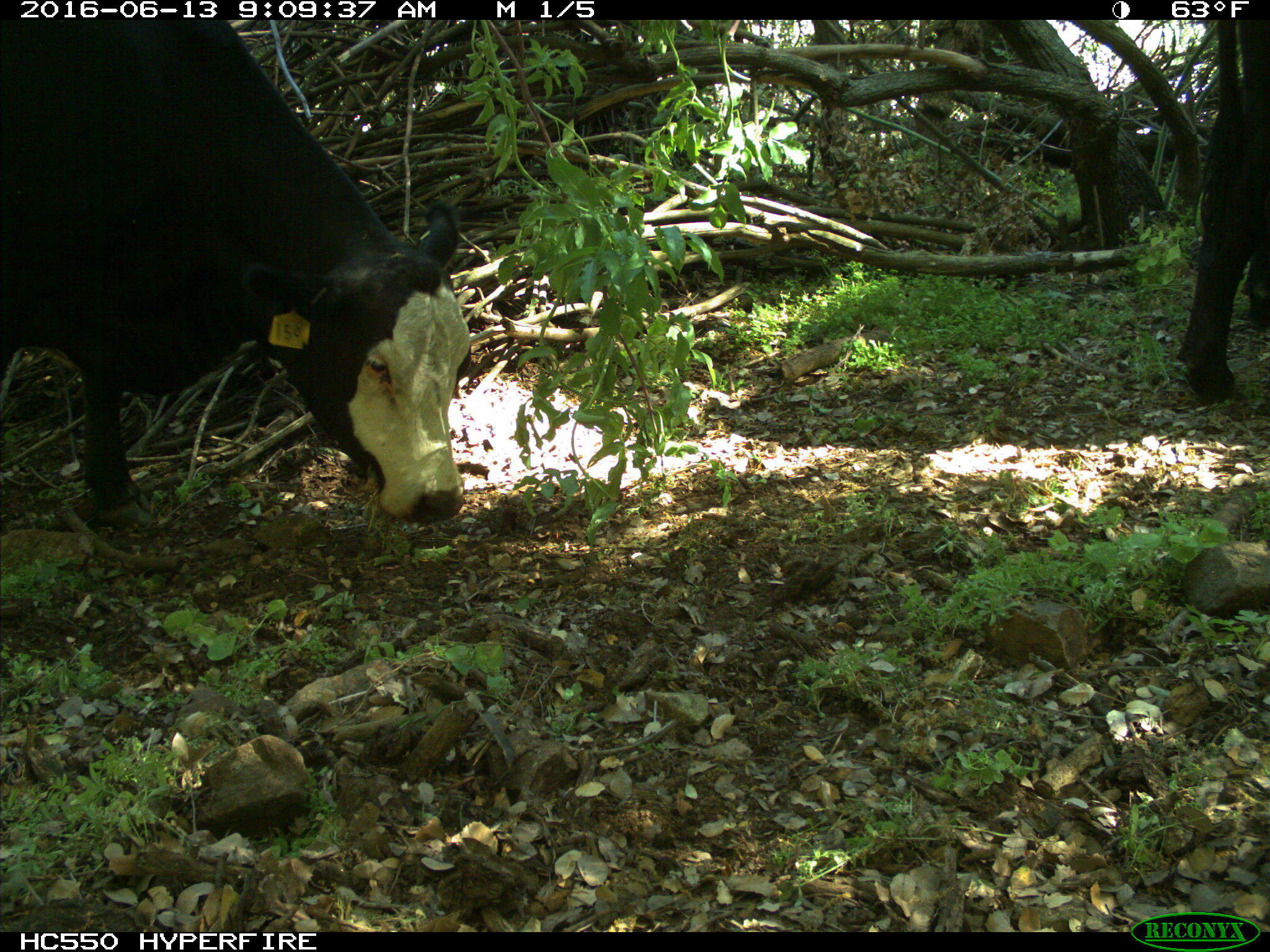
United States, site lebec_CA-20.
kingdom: Animalia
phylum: Chordata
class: Mammalia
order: Artiodactyla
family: Bovidae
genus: Bos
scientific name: Bos taurus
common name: domestic cow